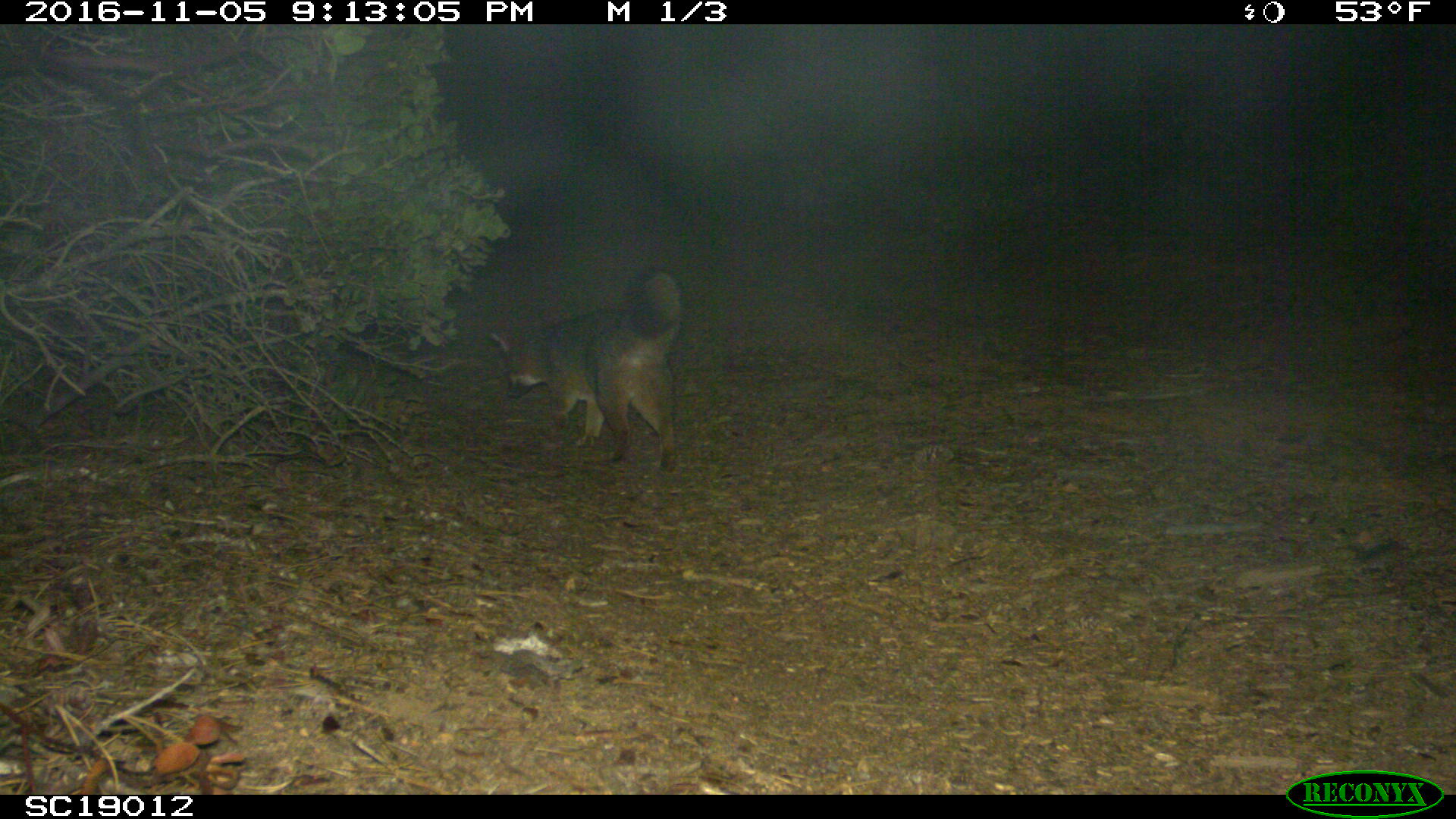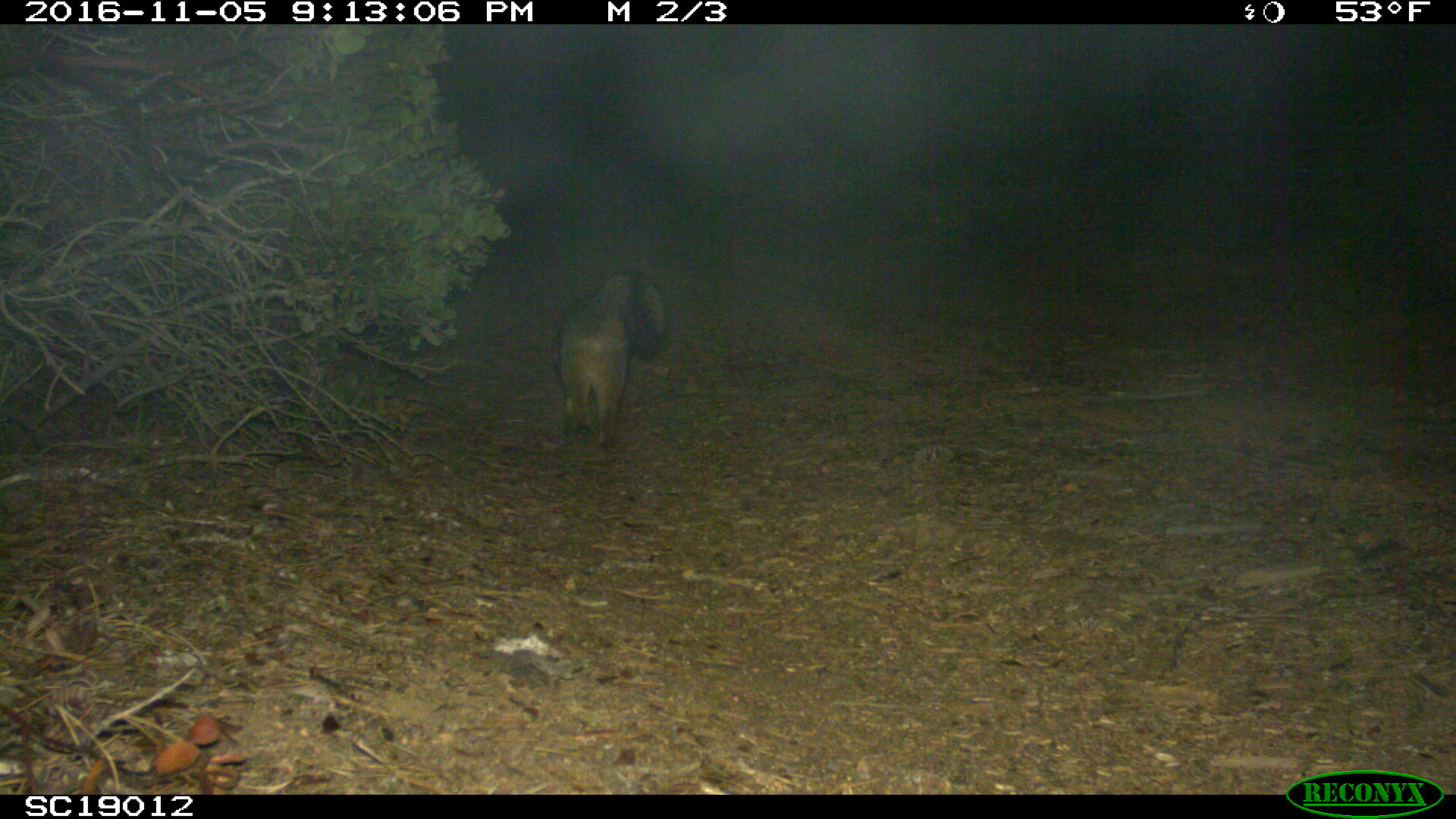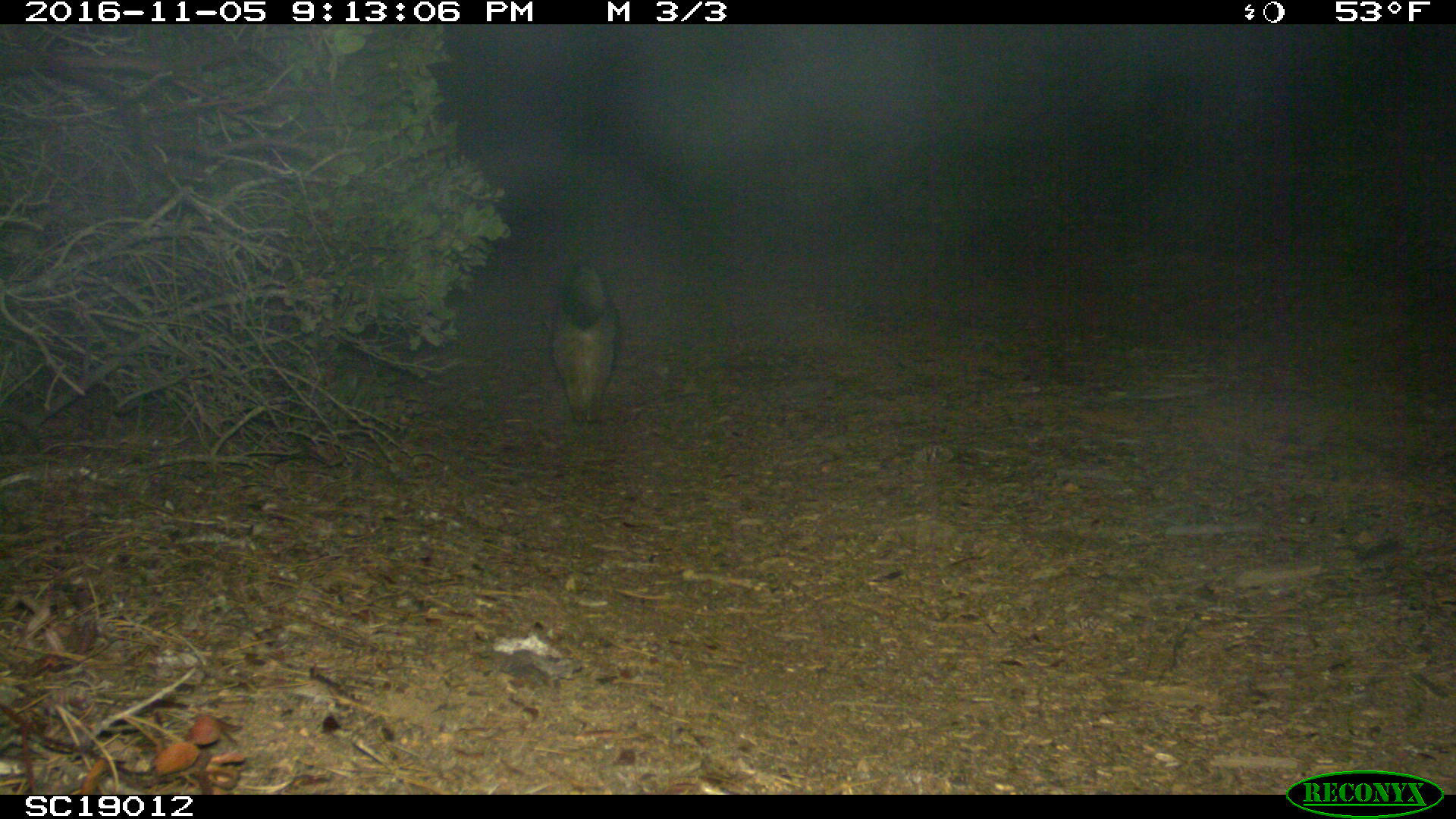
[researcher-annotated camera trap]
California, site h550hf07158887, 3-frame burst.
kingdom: Animalia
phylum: Chordata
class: Mammalia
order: Carnivora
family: Canidae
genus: Urocyon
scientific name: Urocyon littoralis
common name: island fox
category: fox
Fox (island fox) (Urocyon littoralis).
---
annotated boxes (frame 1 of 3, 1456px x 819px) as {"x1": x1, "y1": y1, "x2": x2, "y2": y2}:
fox: {"x1": 488, "y1": 264, "x2": 681, "y2": 472}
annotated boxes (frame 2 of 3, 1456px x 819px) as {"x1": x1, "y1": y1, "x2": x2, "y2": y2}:
fox: {"x1": 553, "y1": 269, "x2": 667, "y2": 447}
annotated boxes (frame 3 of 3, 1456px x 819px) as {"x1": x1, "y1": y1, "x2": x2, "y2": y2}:
fox: {"x1": 547, "y1": 262, "x2": 620, "y2": 425}